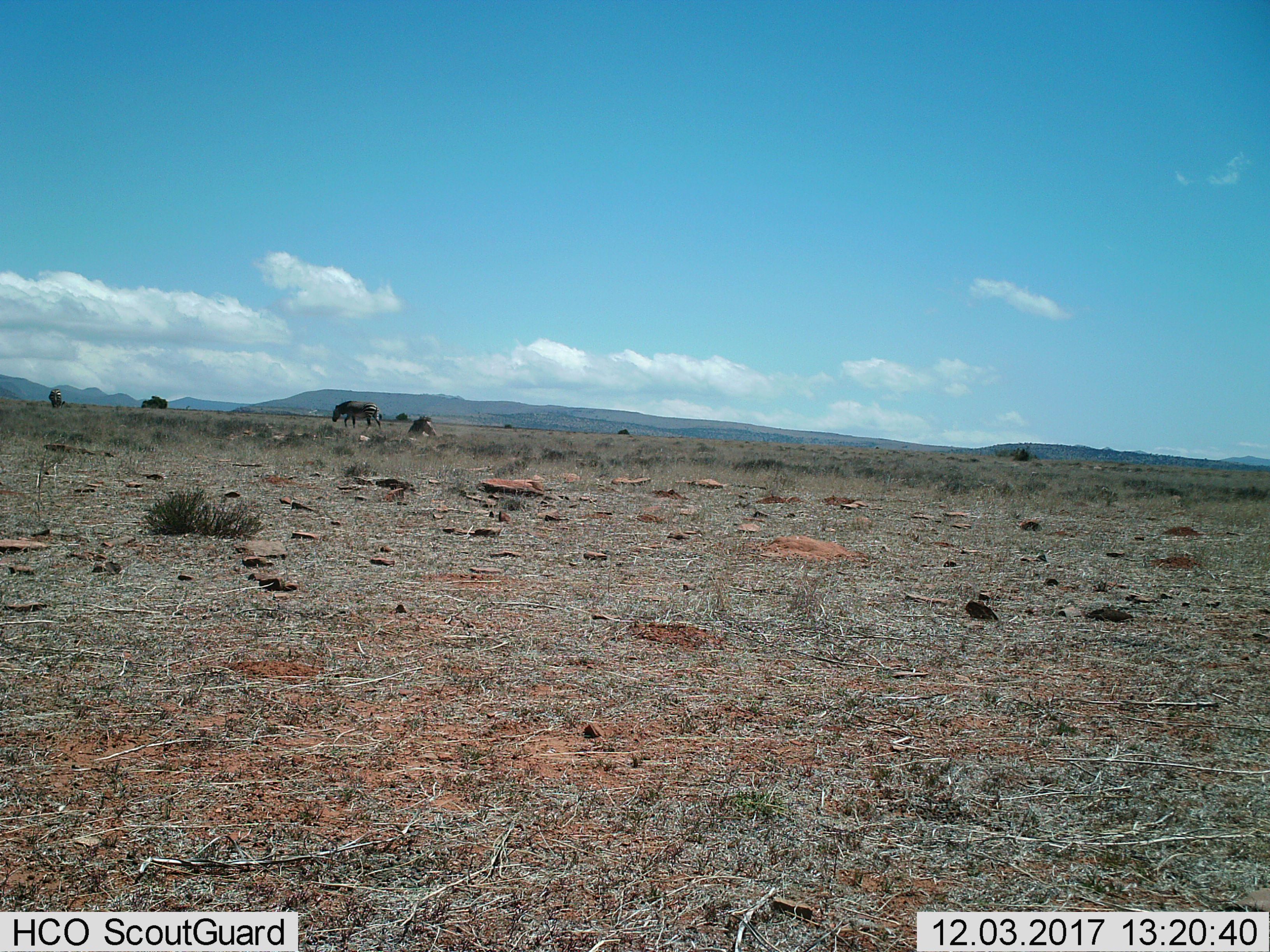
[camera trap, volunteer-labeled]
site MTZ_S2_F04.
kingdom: Animalia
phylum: Chordata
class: Mammalia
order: Perissodactyla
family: Equidae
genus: Equus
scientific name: Equus zebra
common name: mountain zebra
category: zebramountain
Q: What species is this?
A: Zebramountain (mountain zebra) (Equus zebra).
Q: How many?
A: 2.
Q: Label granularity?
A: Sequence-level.